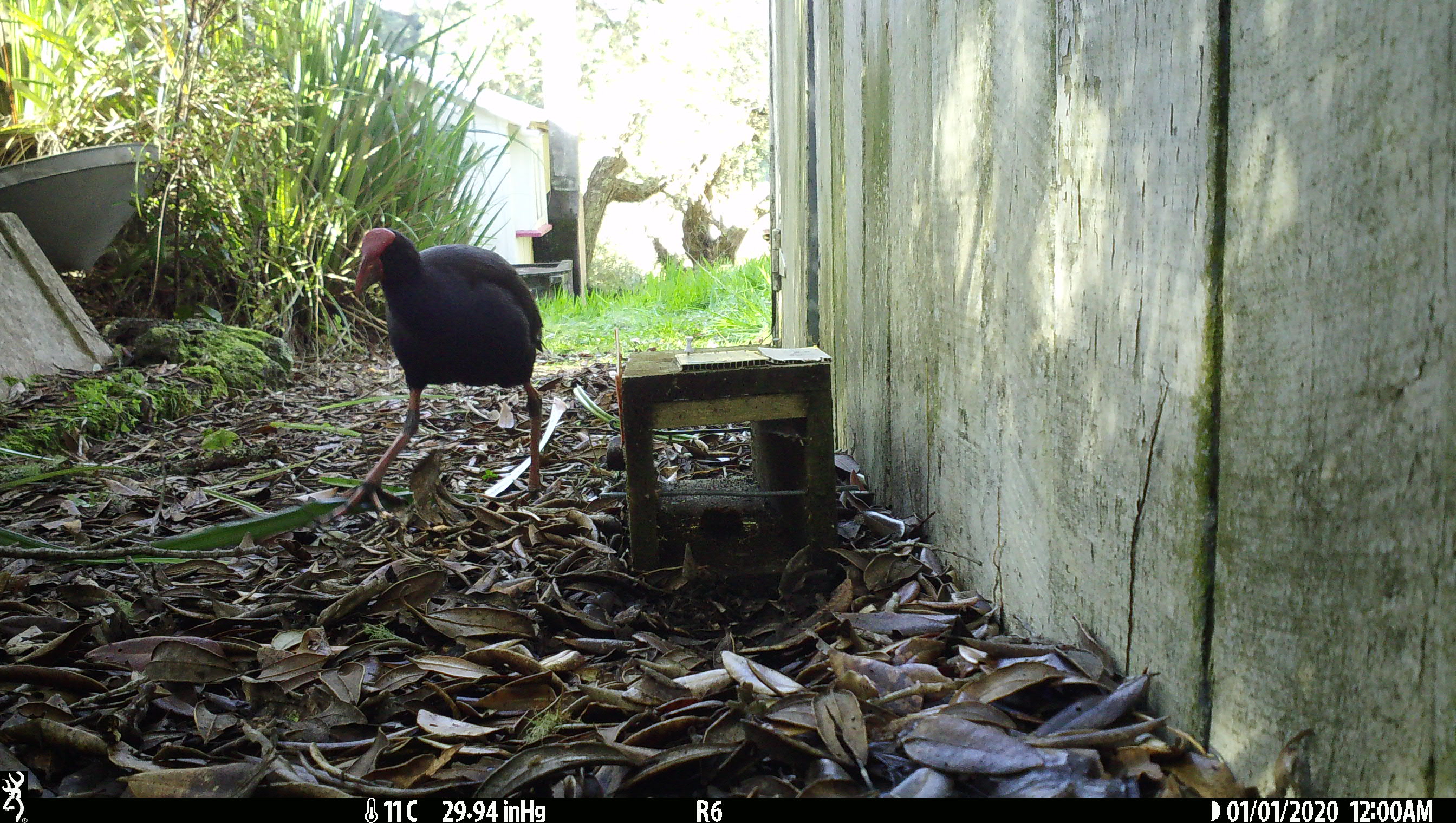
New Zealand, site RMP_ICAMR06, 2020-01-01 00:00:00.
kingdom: Animalia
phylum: Chordata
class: Aves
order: Gruiformes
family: Rallidae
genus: Porphyrio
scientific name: Porphyrio melanotus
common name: australasian swamphen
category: pukeko